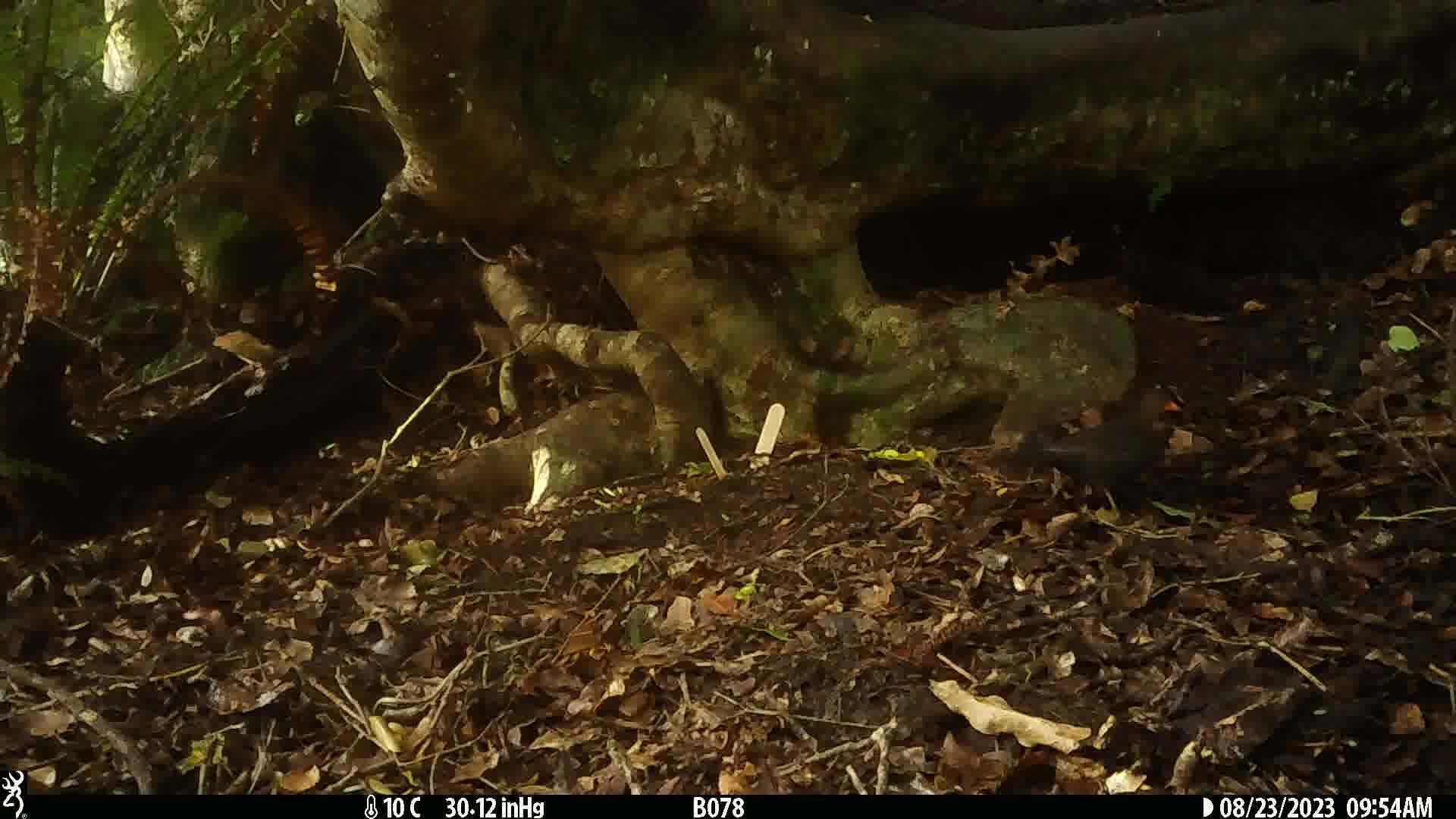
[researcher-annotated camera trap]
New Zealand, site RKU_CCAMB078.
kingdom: Animalia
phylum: Chordata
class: Aves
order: Passeriformes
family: Turdidae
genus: Turdus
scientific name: Turdus merula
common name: eurasian blackbird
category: blackbird